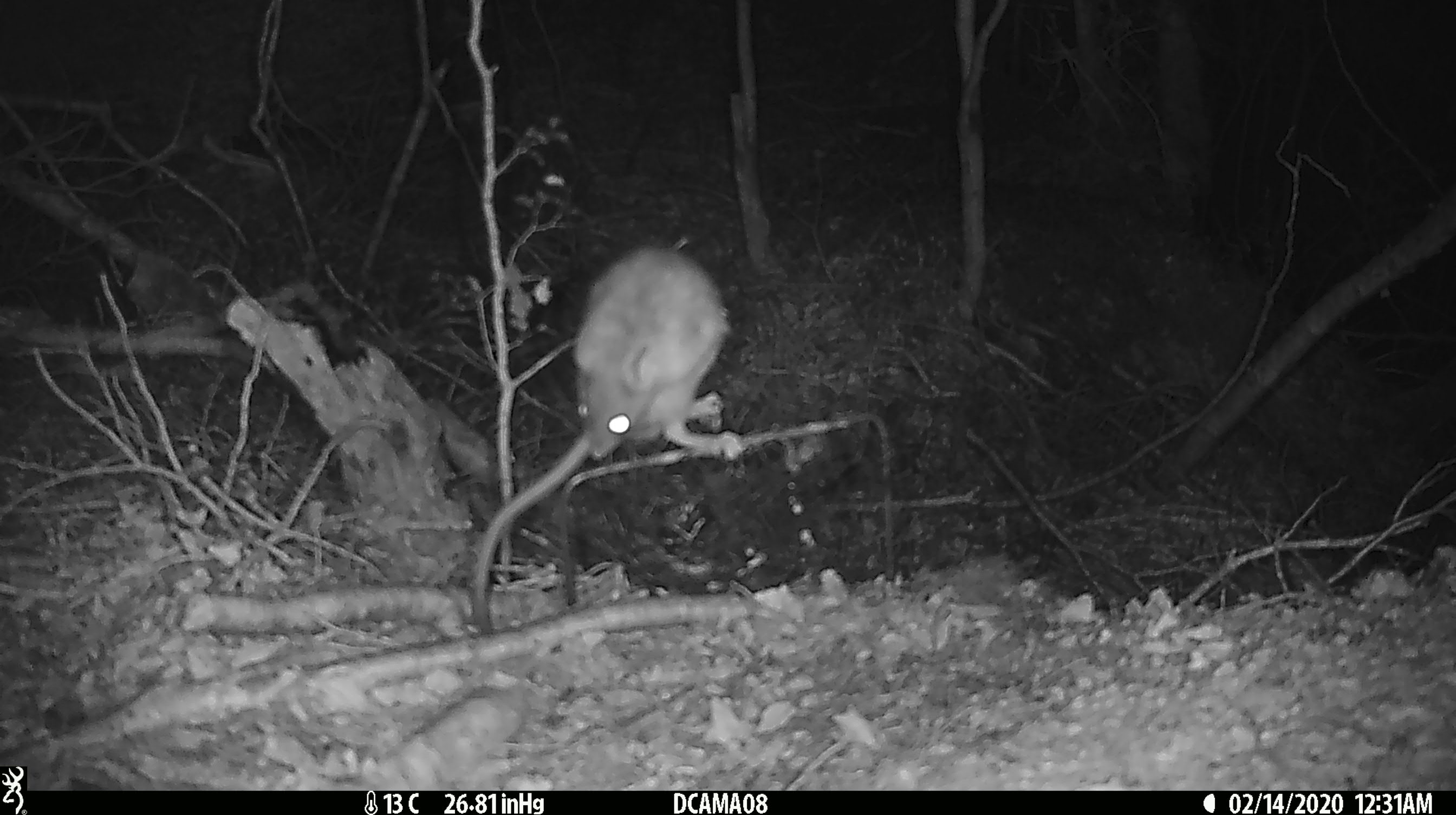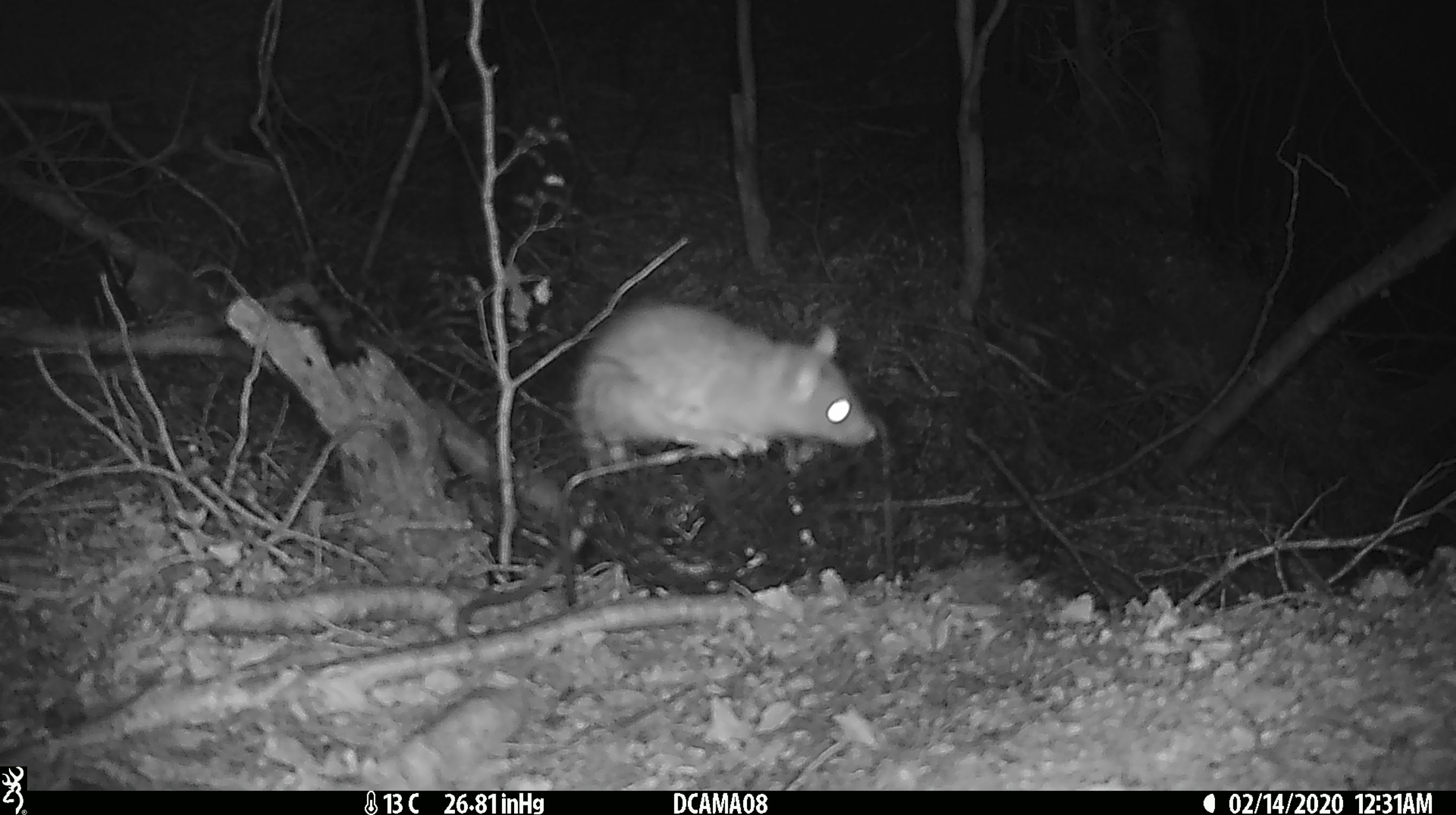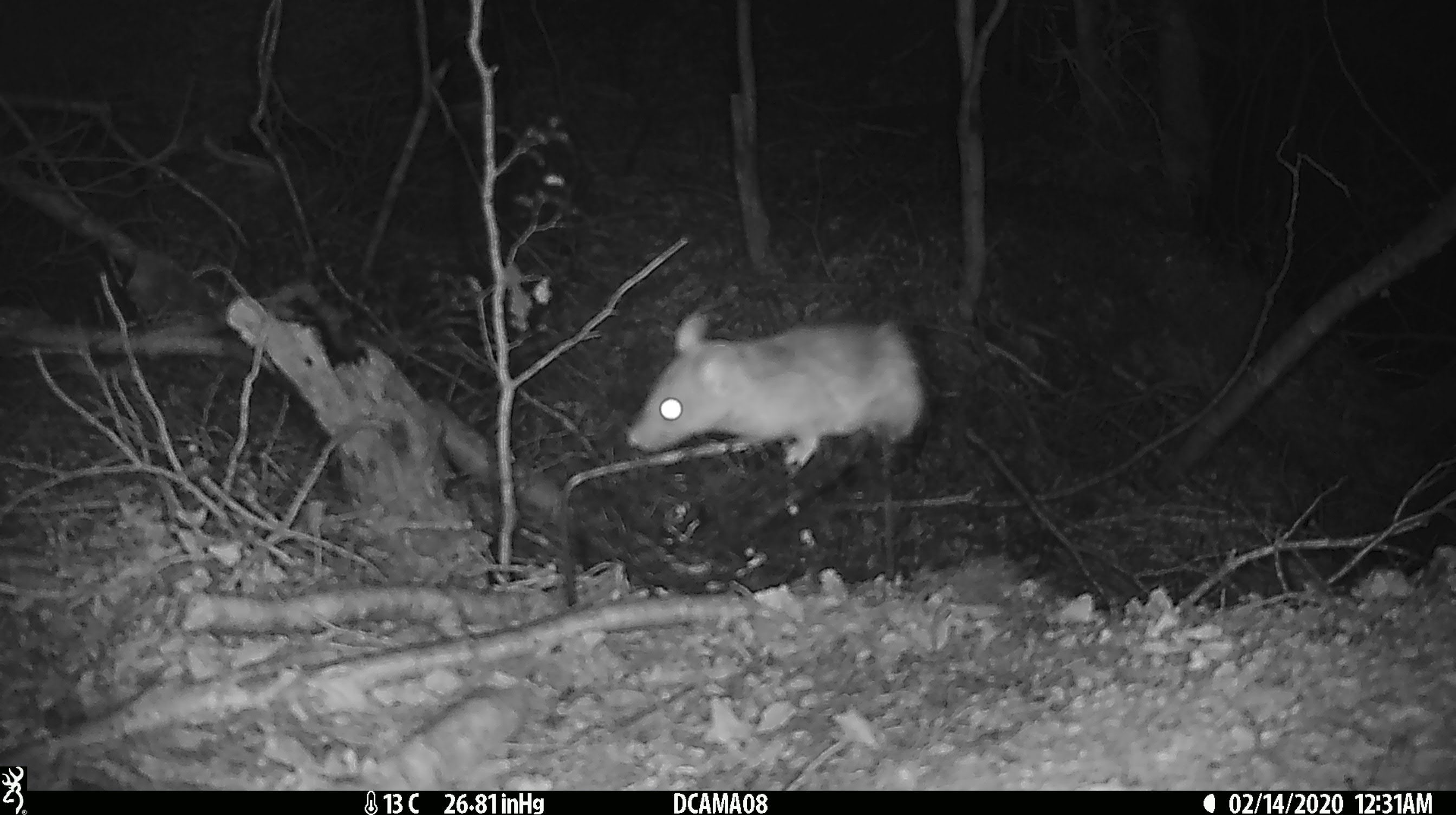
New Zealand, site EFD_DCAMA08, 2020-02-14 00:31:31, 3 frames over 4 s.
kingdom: Animalia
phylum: Chordata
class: Mammalia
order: Rodentia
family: Muridae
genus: Rattus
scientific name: Rattus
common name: rat